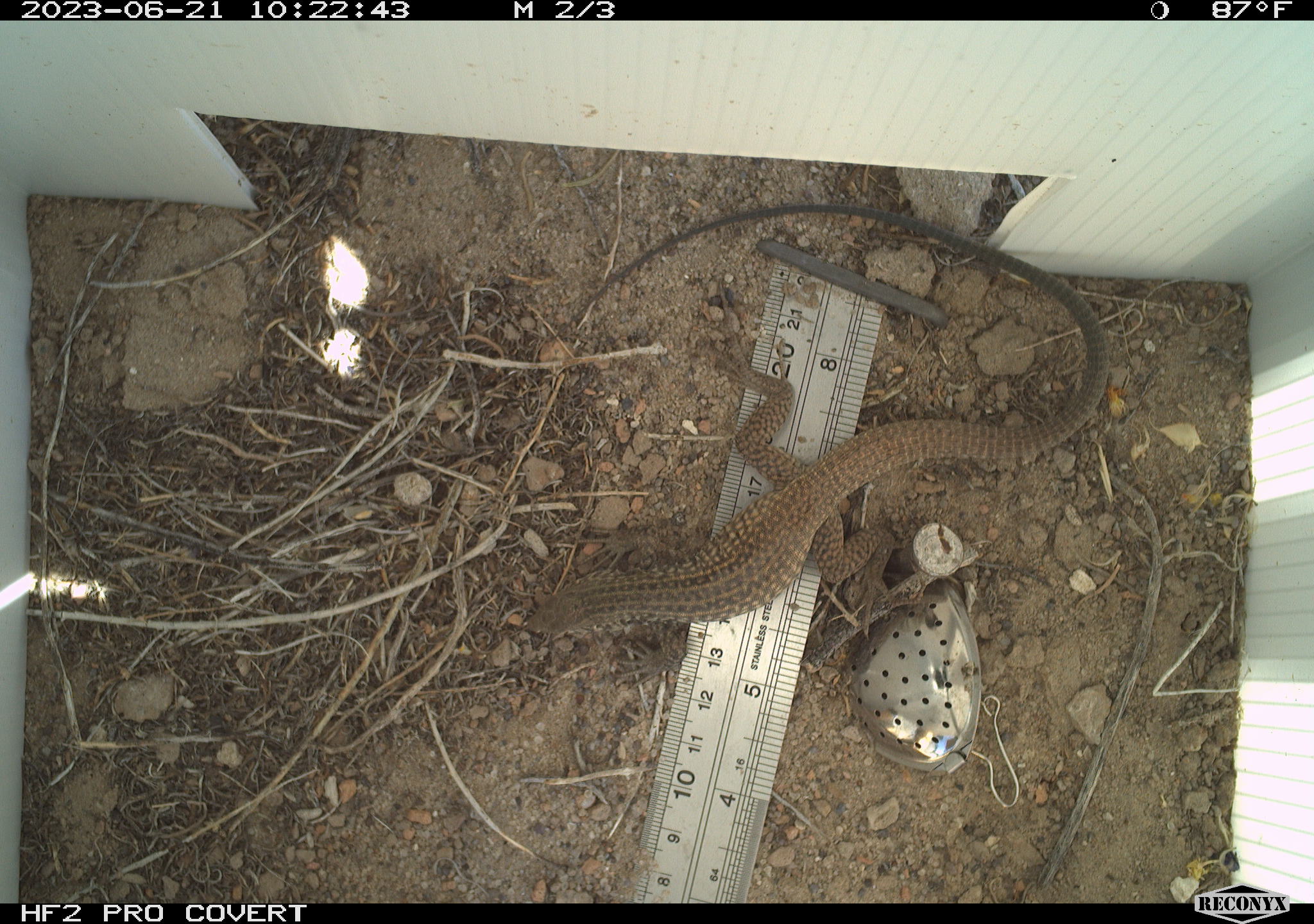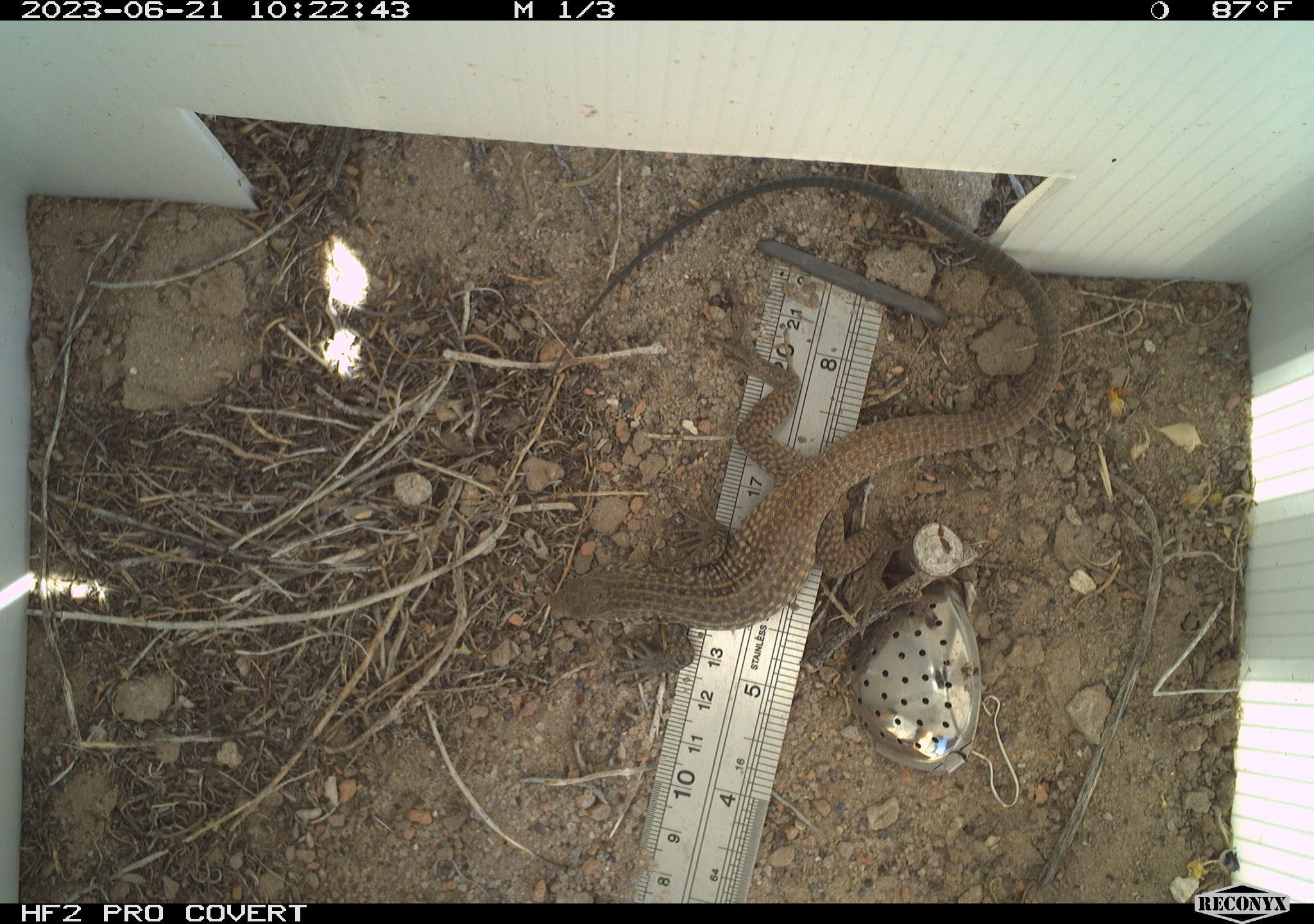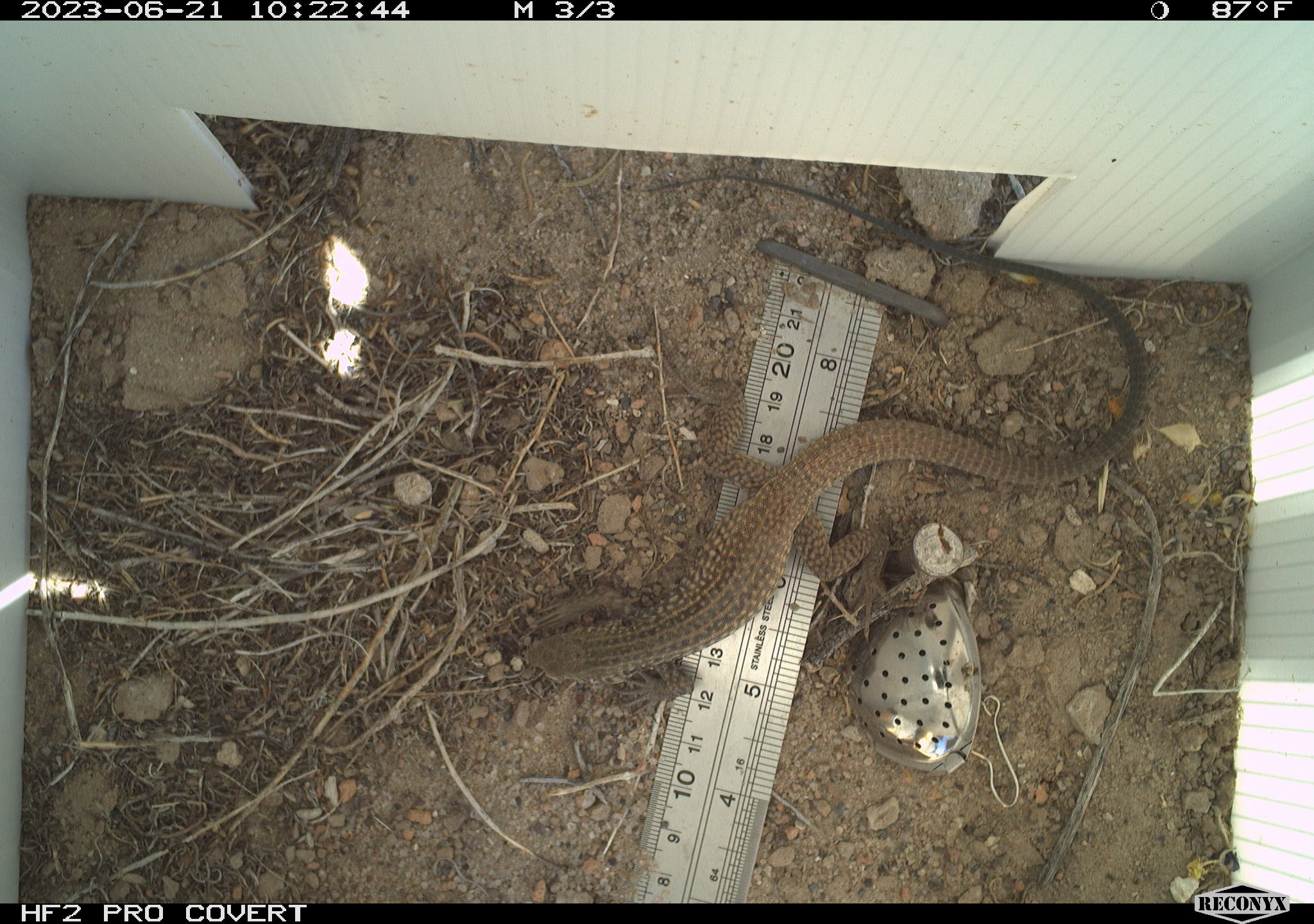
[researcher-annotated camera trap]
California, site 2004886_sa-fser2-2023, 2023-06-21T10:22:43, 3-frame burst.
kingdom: Animalia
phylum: Chordata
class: Reptilia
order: Squamata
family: Teiidae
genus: Aspidoscelis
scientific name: Aspidoscelis tigris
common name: western whiptail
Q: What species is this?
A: Western whiptail (Aspidoscelis tigris).